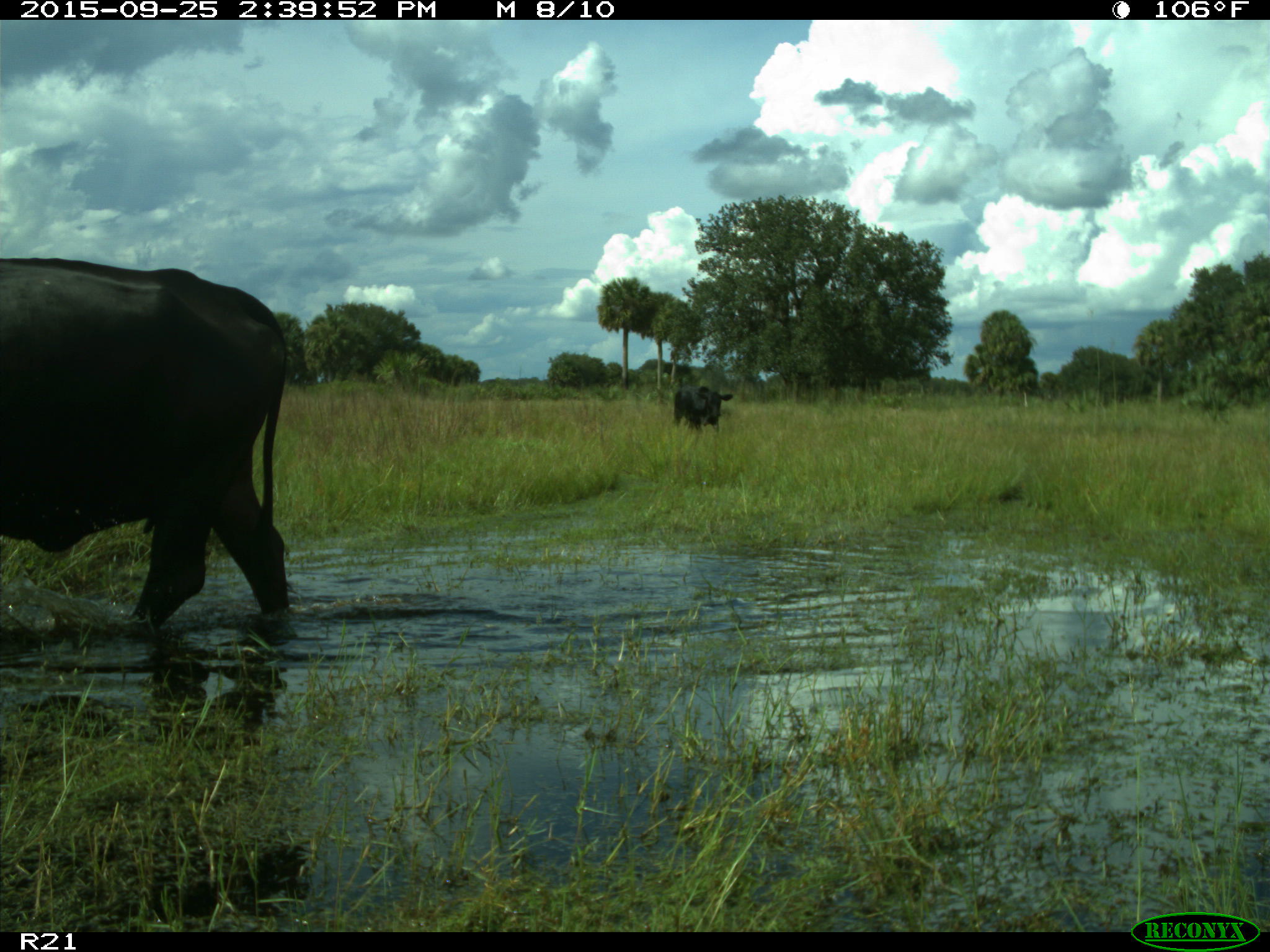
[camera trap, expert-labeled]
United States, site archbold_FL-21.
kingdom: Animalia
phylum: Chordata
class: Mammalia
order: Artiodactyla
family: Bovidae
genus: Bos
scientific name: Bos taurus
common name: domestic cow